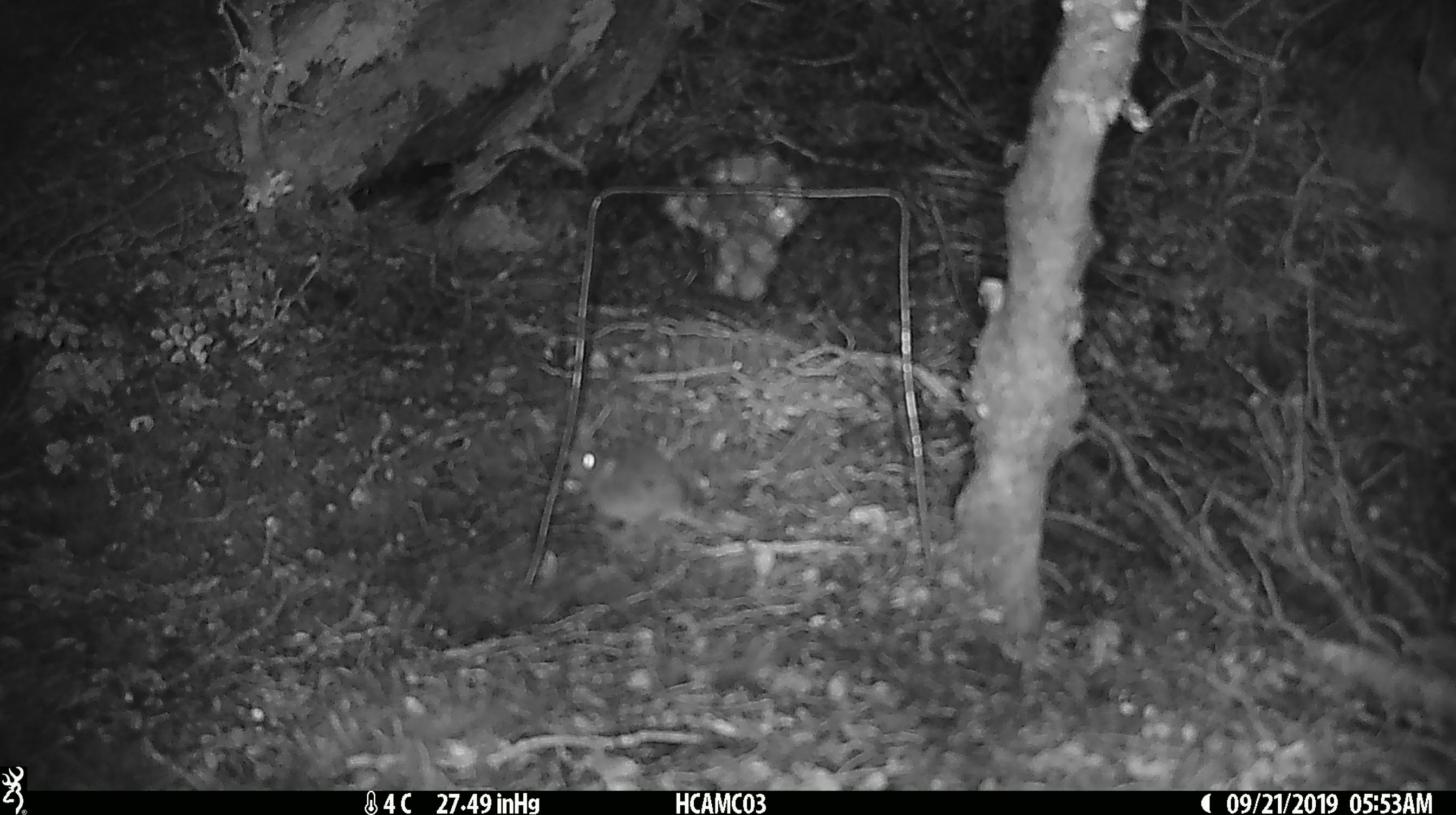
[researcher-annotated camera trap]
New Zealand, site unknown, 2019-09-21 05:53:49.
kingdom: Animalia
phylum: Chordata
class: Mammalia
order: Rodentia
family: Muridae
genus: Mus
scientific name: Mus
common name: mouse